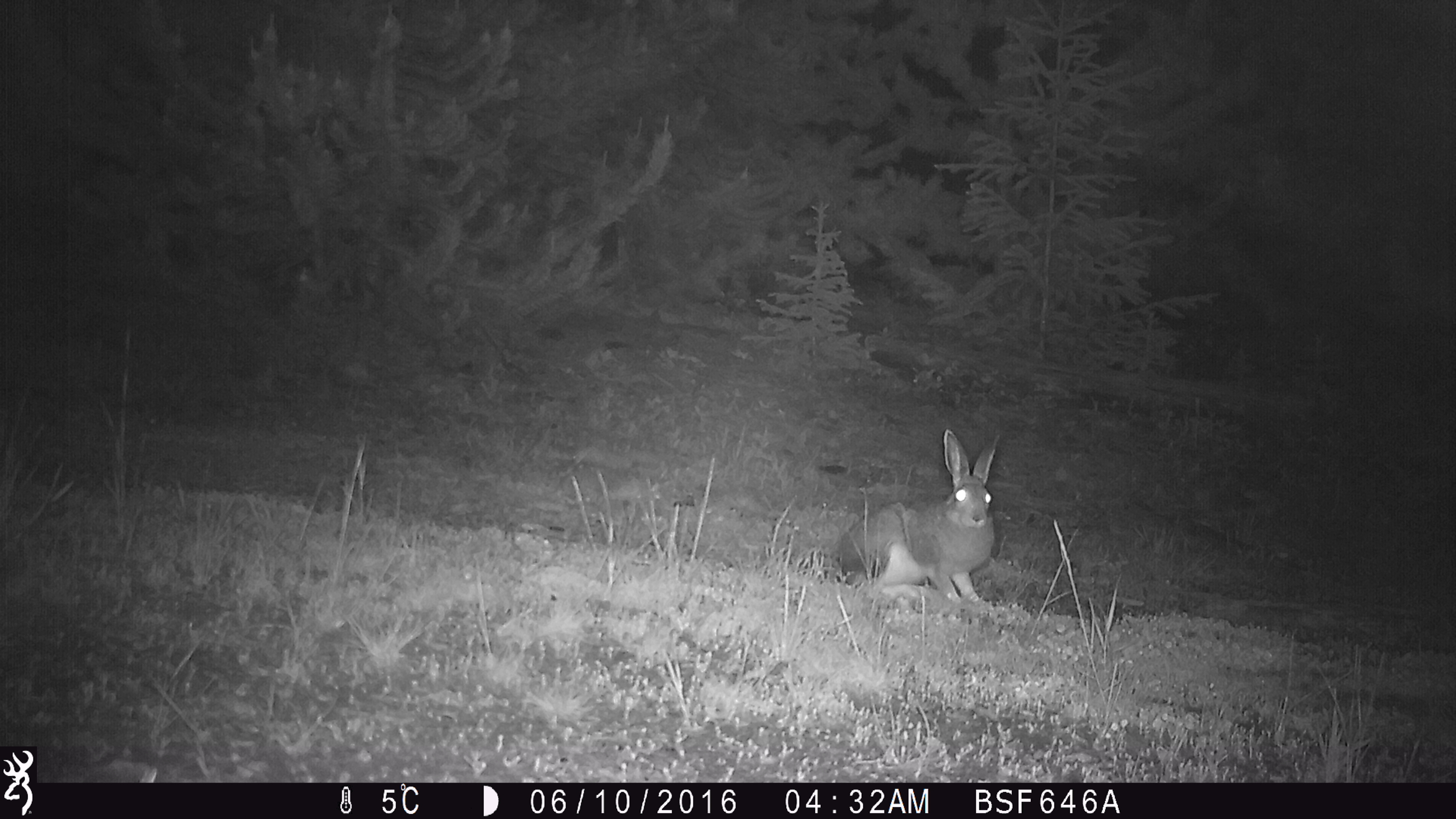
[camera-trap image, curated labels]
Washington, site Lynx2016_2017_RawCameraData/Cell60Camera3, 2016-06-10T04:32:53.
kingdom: Animalia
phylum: Chordata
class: Mammalia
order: Lagomorpha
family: Leporidae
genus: Lepus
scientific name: Lepus americanus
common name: snowshoe hare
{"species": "Lepus americanus (snowshoe hare)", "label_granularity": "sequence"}